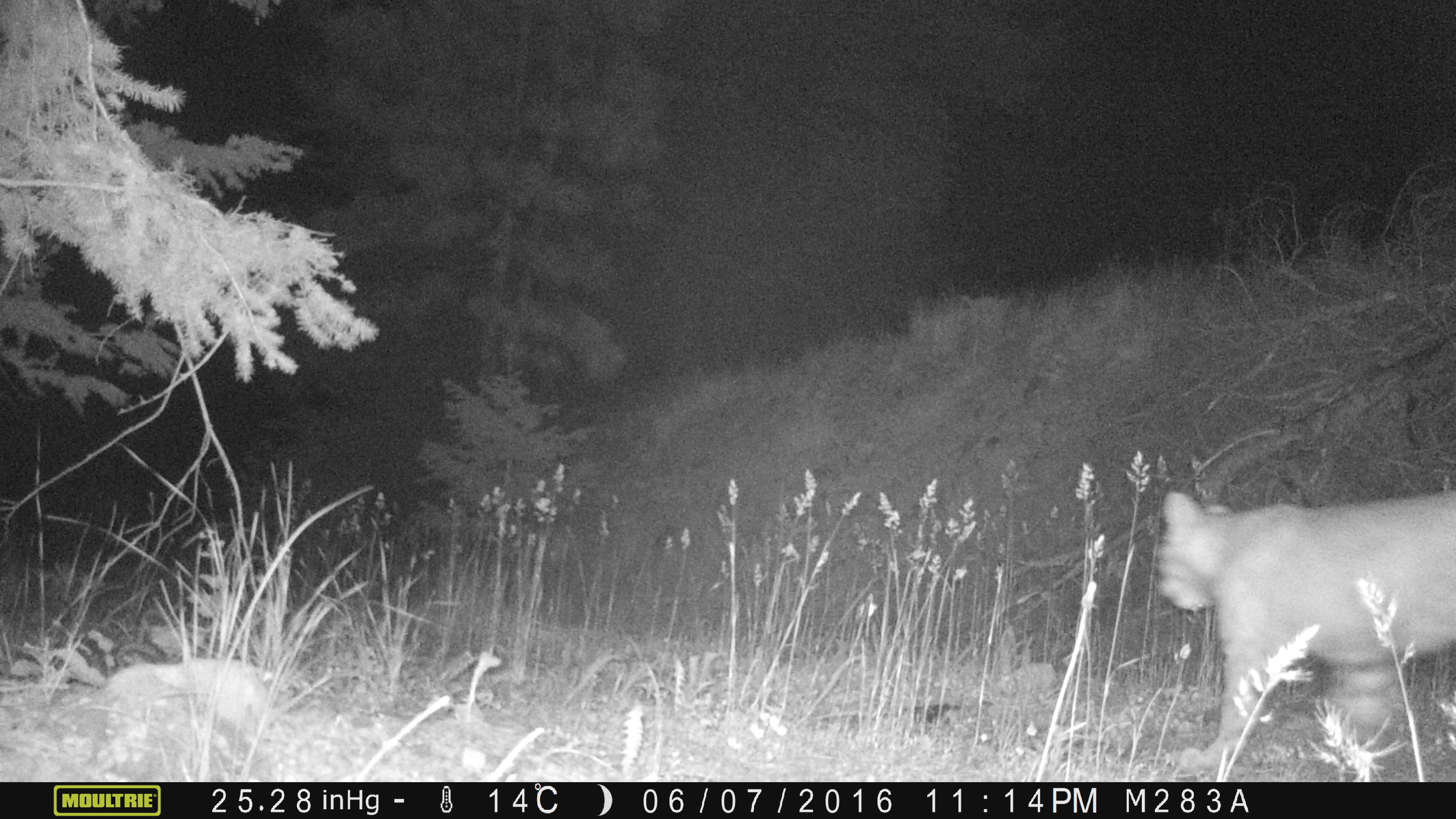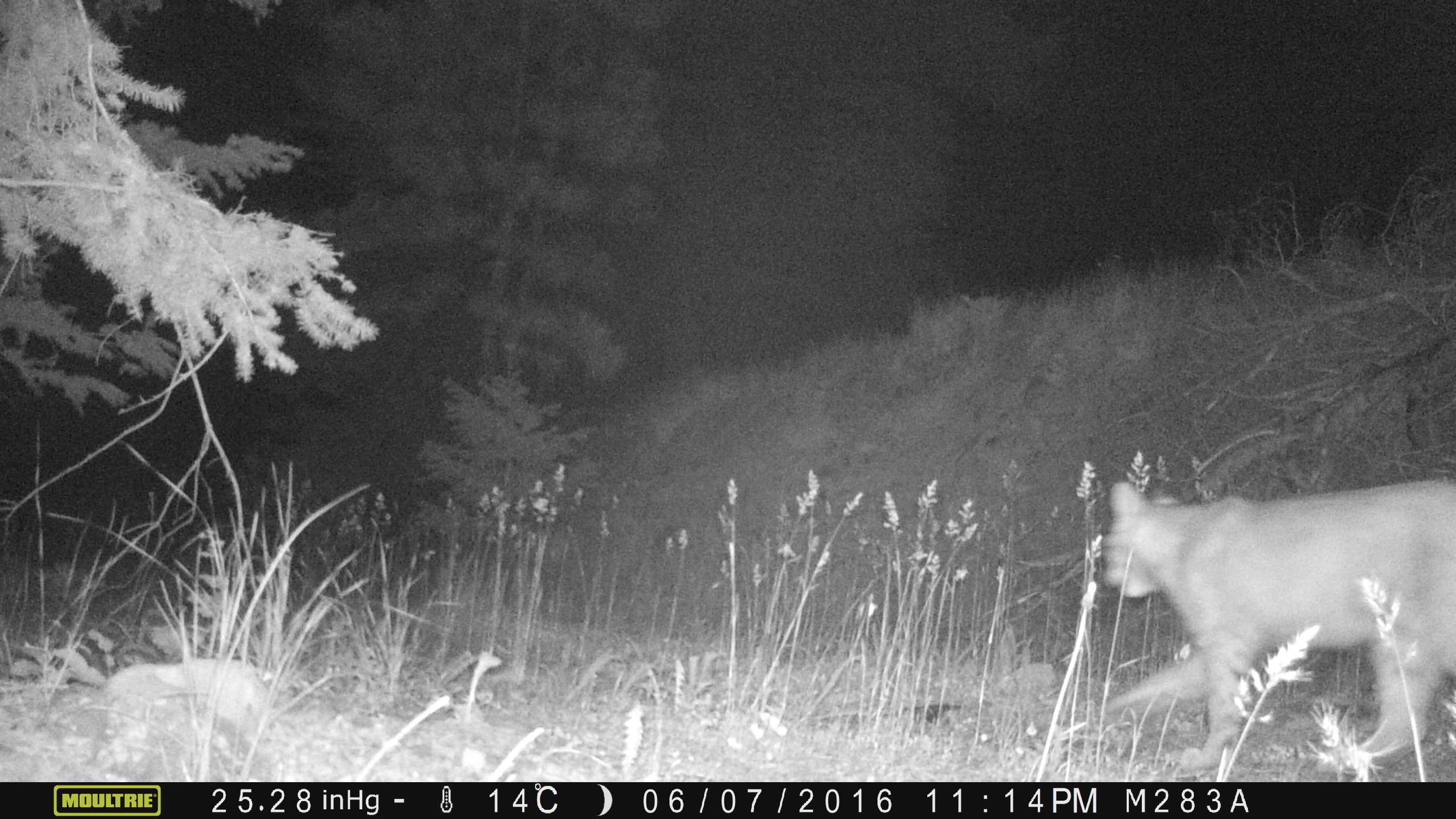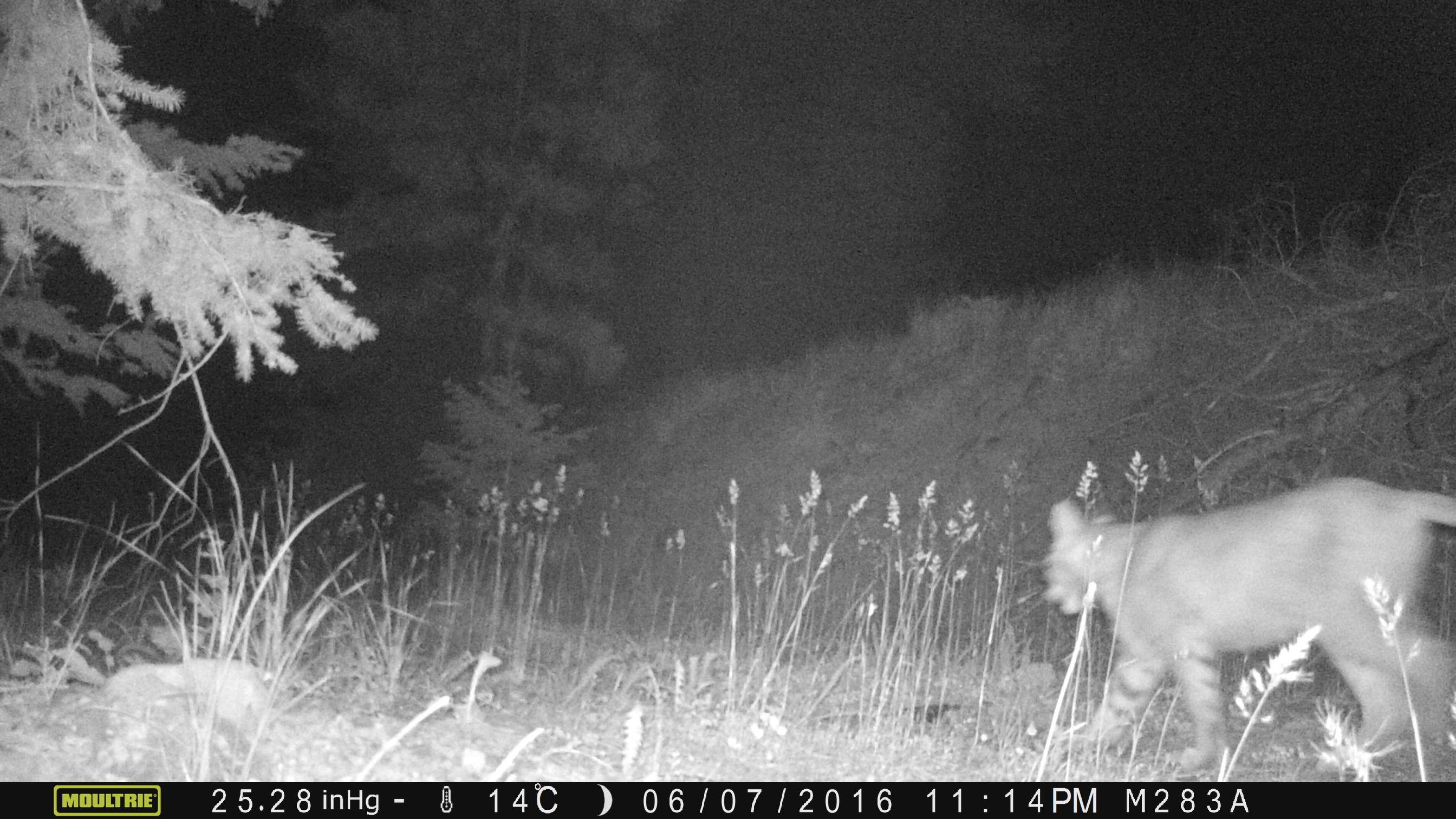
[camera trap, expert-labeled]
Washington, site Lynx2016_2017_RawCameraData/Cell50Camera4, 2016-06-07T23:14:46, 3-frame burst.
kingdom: Animalia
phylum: Chordata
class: Mammalia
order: Carnivora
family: Felidae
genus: Lynx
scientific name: Lynx rufus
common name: bobcat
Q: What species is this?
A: Lynx rufus (bobcat).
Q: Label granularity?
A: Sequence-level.